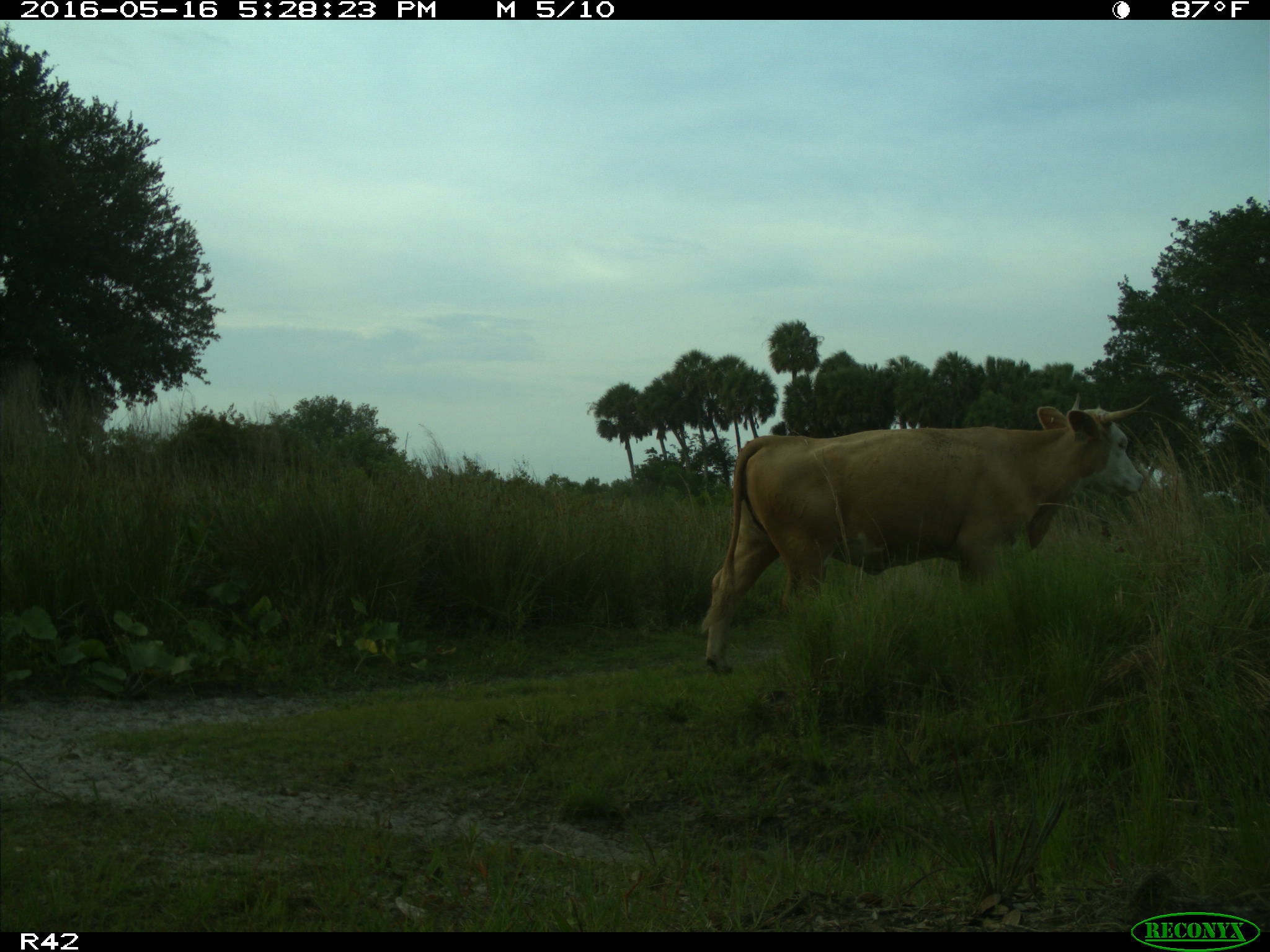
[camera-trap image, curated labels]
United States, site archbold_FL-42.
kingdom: Animalia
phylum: Chordata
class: Mammalia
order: Artiodactyla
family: Bovidae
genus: Bos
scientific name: Bos taurus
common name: domestic cow